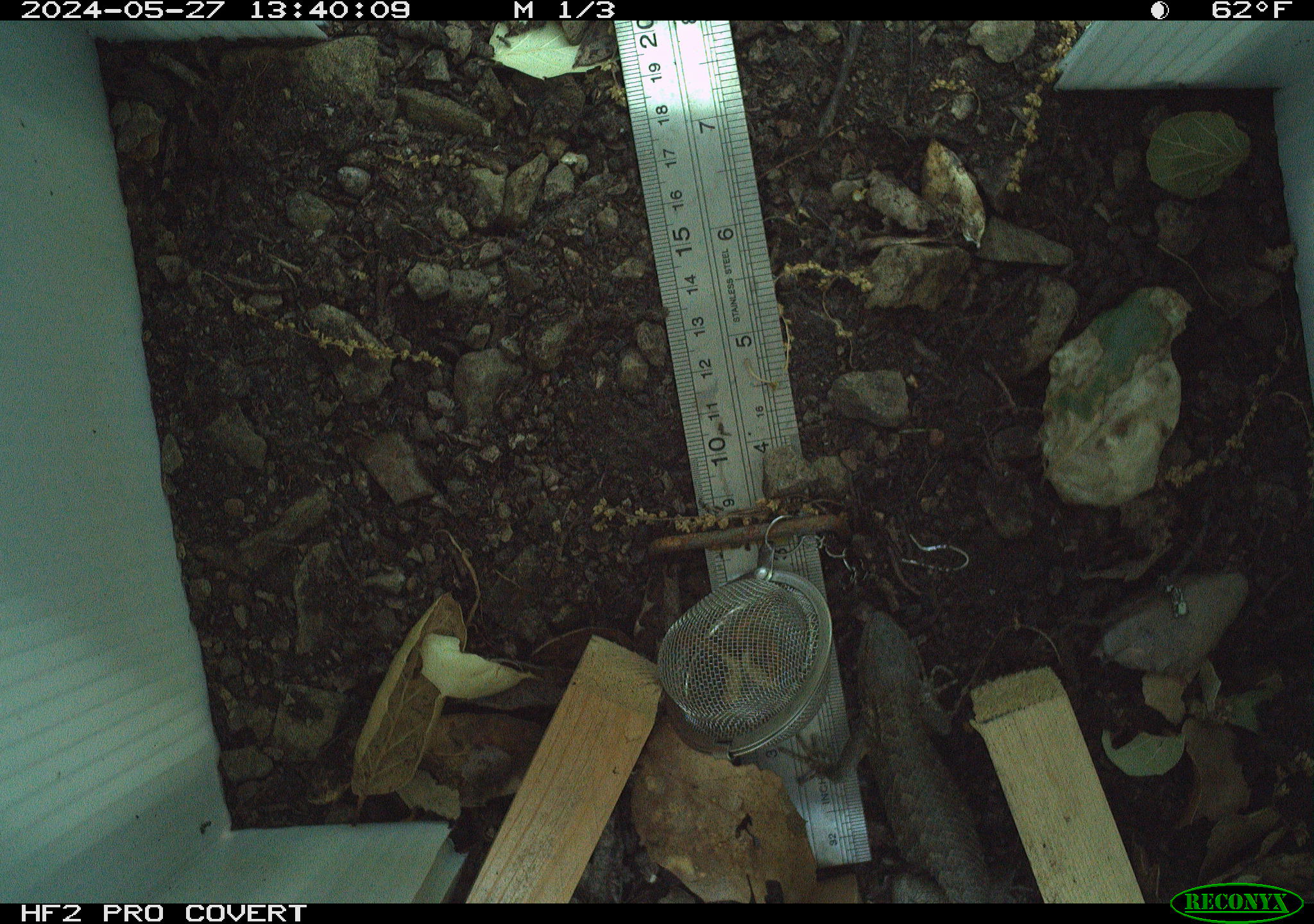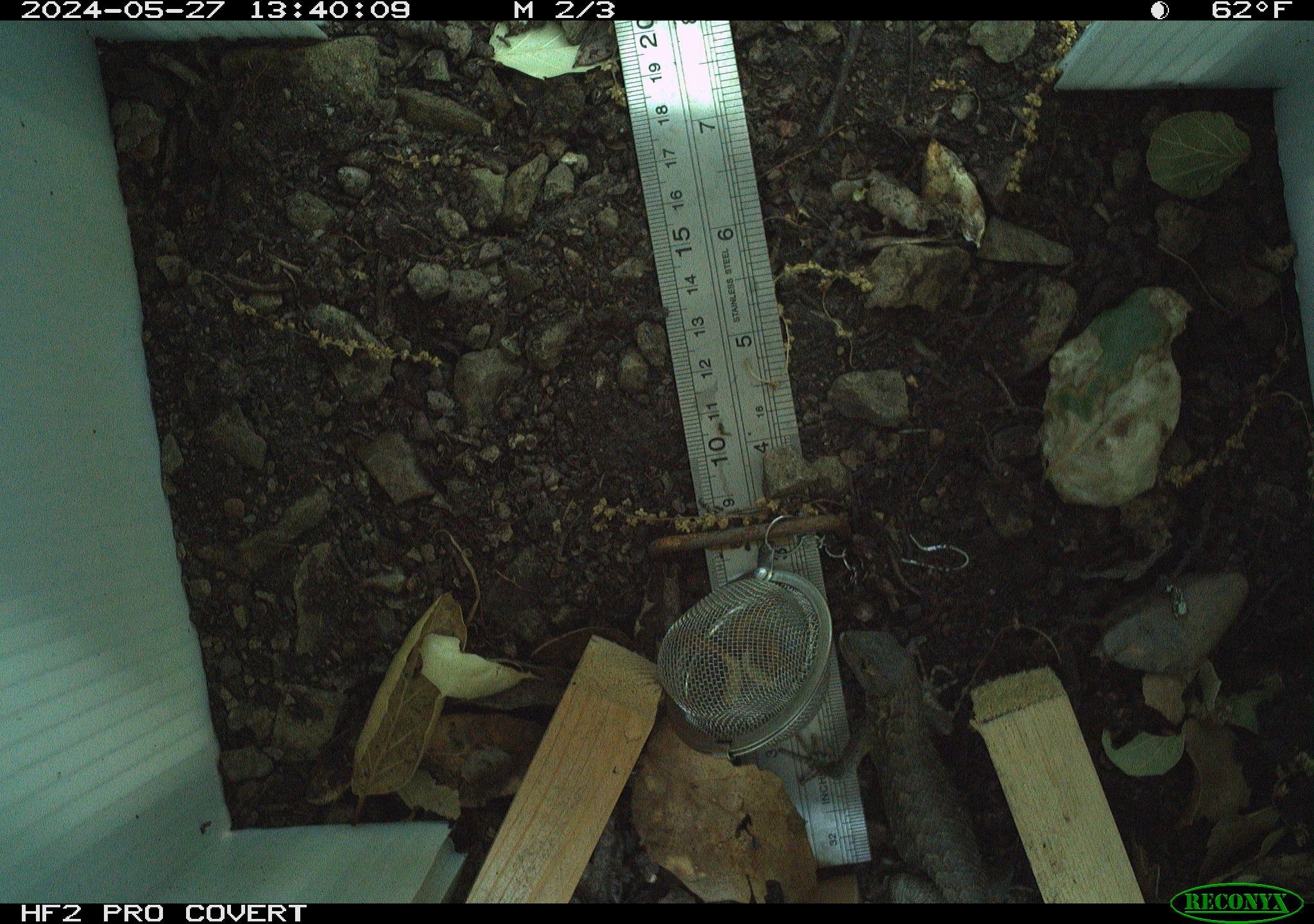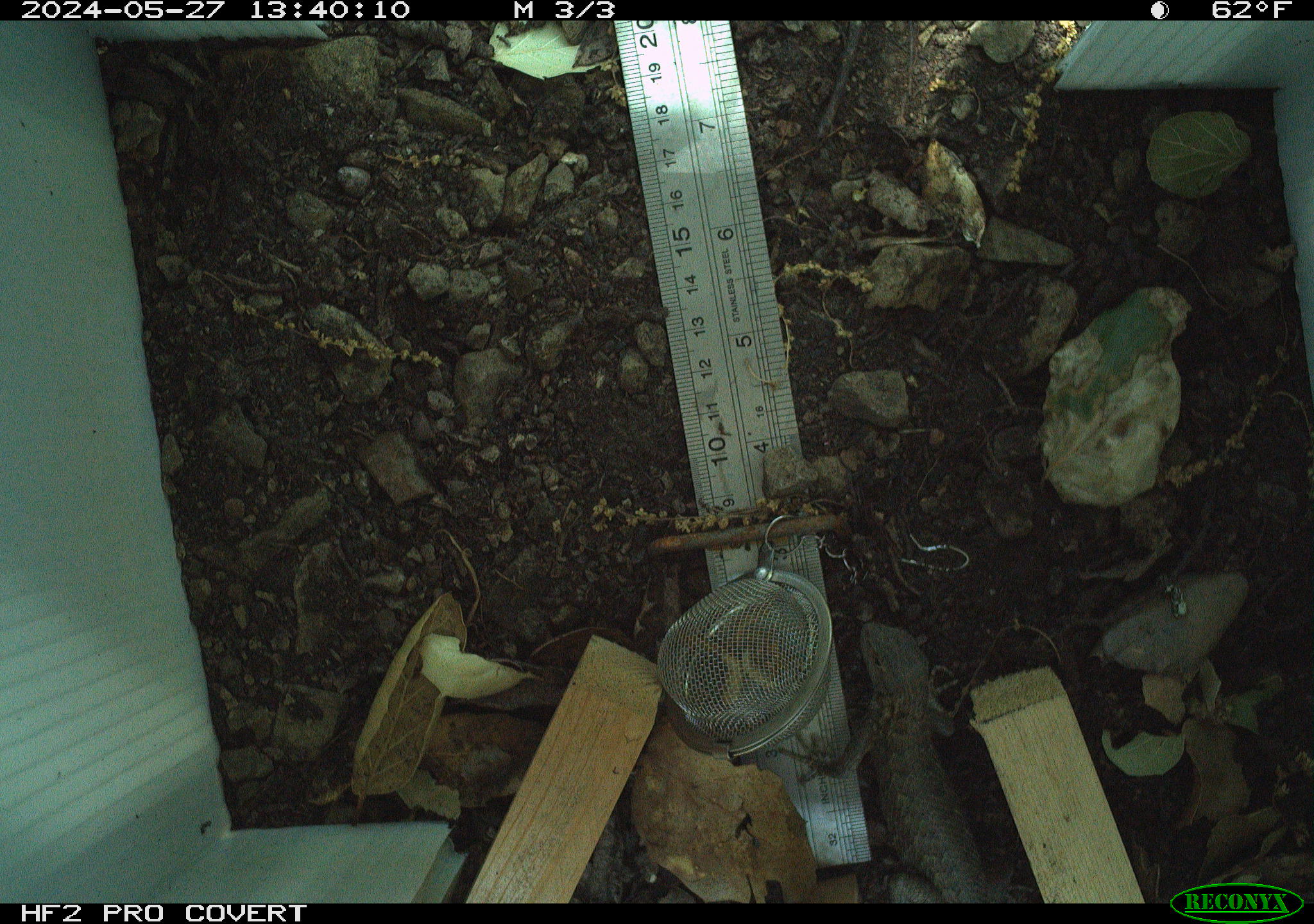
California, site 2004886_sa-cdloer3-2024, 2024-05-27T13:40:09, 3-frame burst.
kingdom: Animalia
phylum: Chordata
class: Reptilia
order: Squamata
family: Phrynosomatidae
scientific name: Phrynosomatidae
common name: north american spiny lizards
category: sceloporus/uta species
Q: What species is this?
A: Sceloporus/uta species (north american spiny lizards) (Phrynosomatidae).